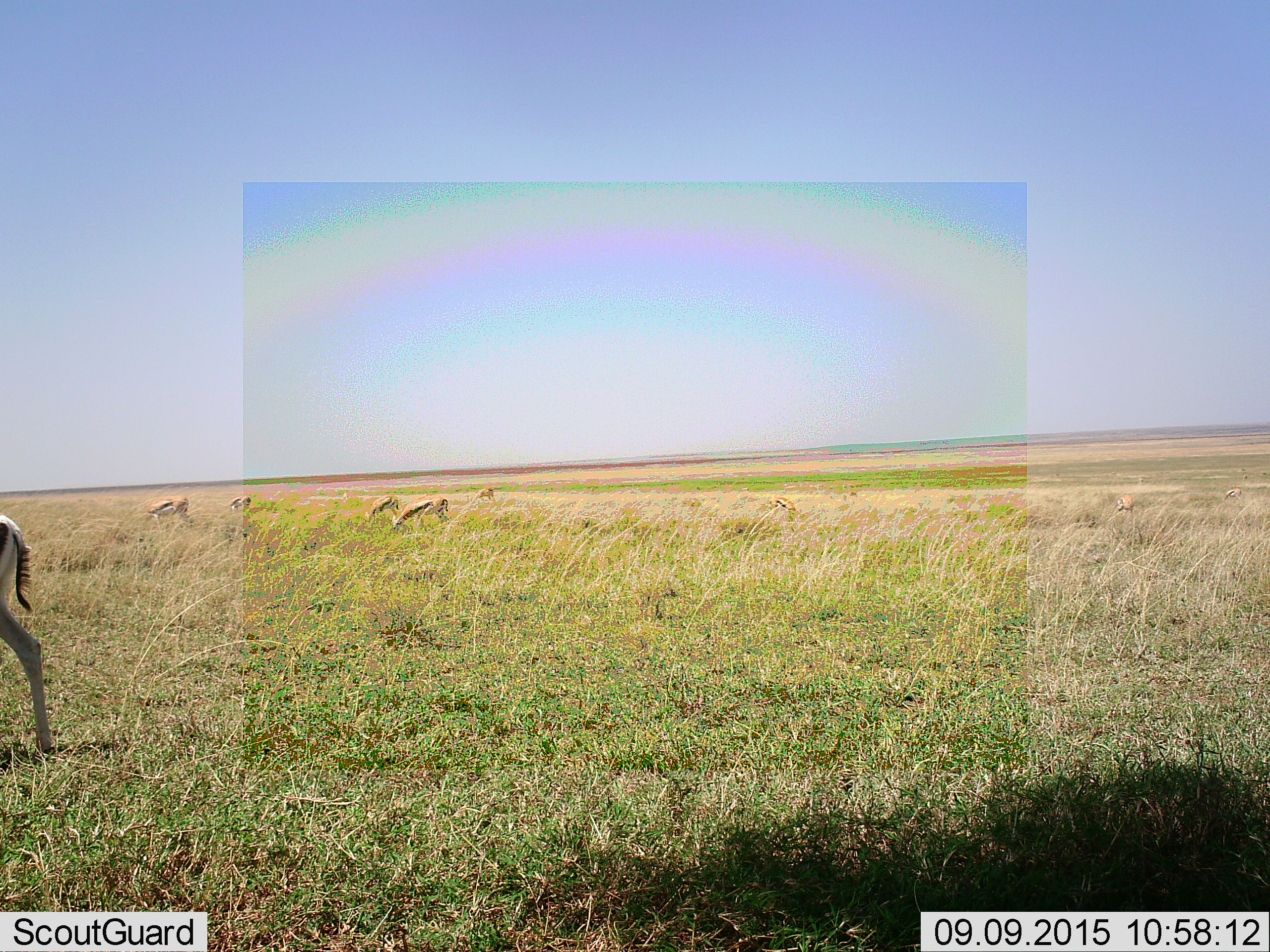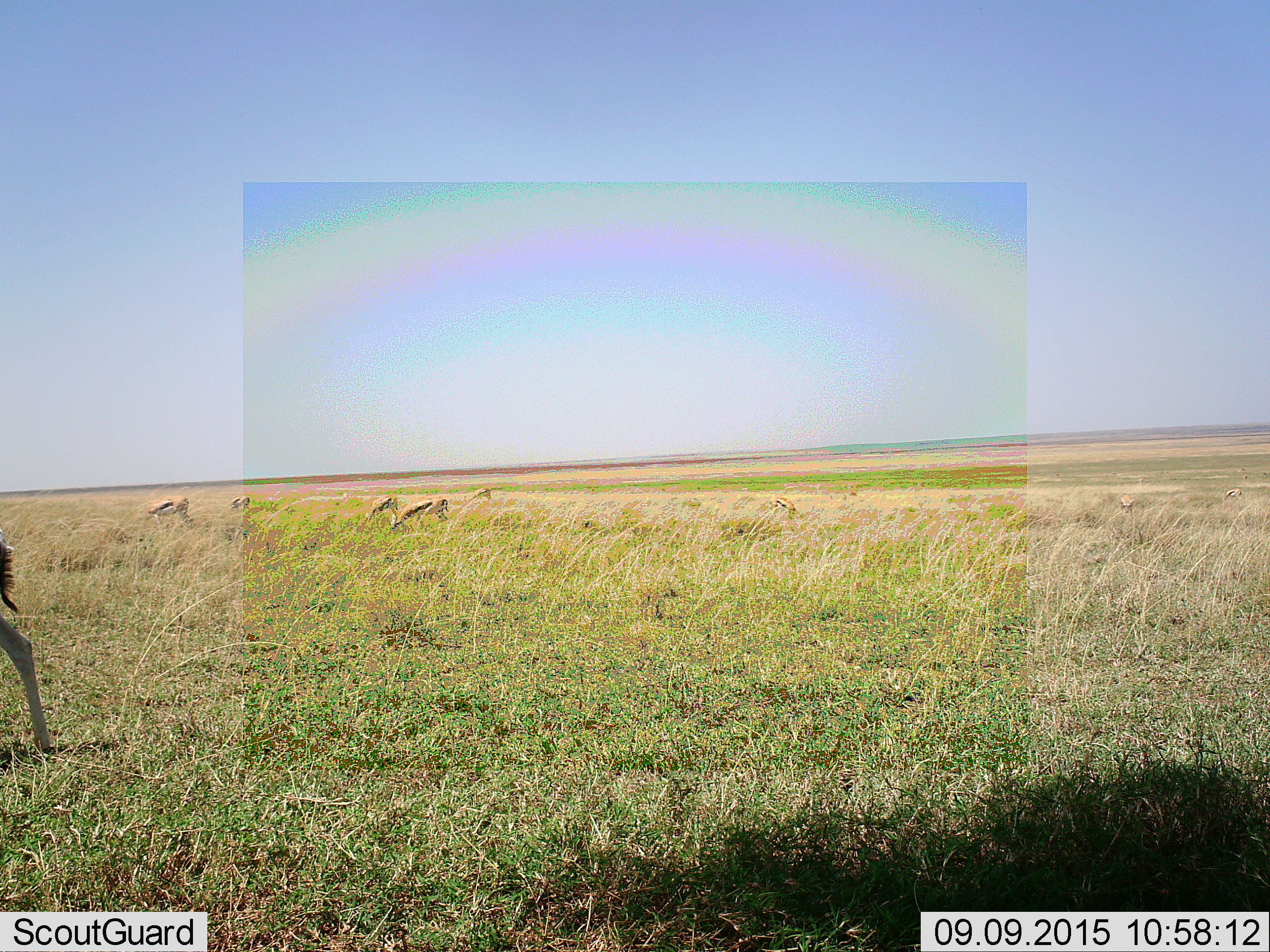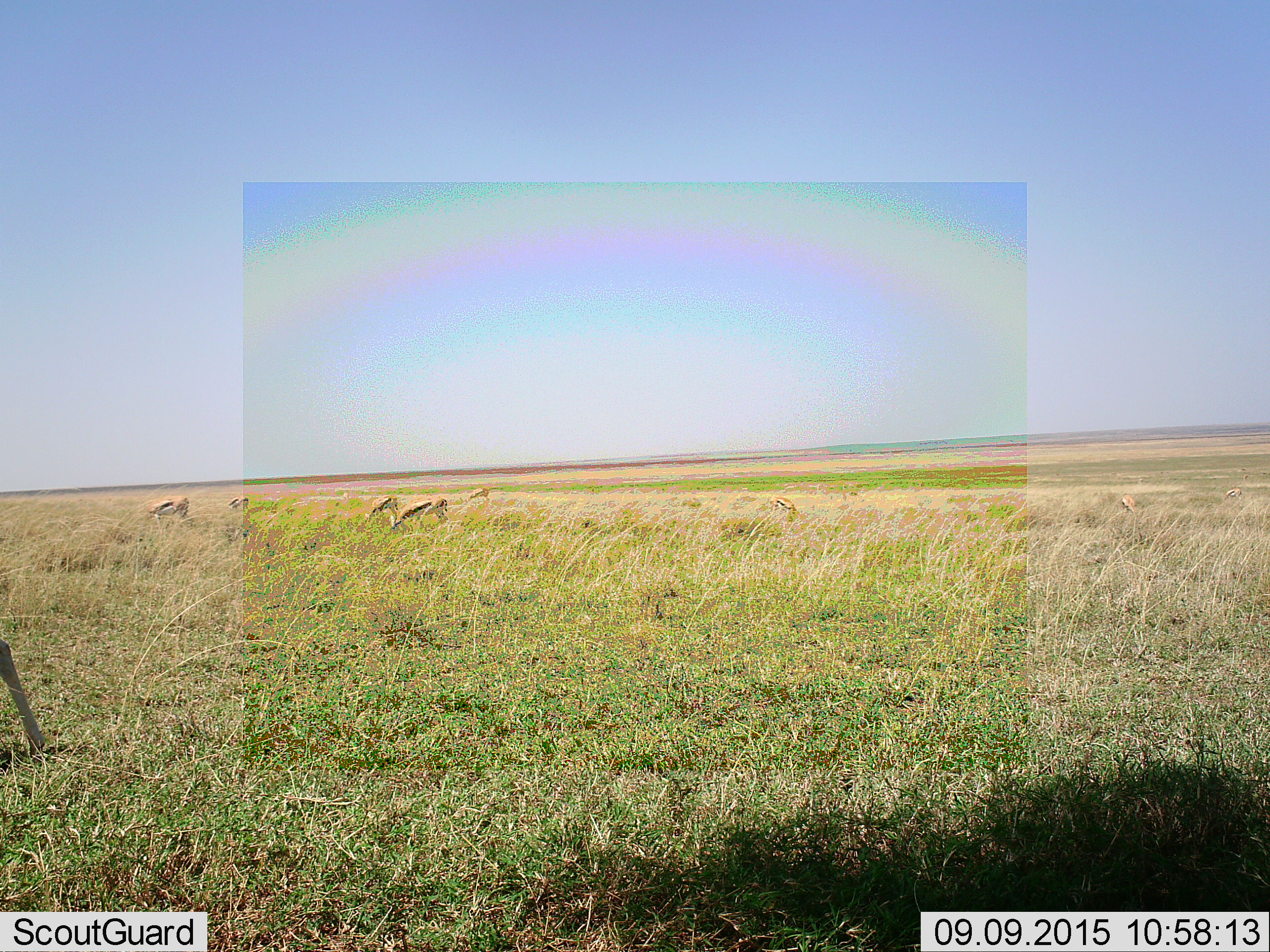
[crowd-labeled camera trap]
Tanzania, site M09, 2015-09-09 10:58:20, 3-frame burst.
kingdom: Animalia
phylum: Chordata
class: Mammalia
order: Artiodactyla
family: Bovidae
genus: Eudorcas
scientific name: Eudorcas thomsonii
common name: thomson's gazelle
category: gazellethomsons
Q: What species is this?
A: Gazellethomsons (thomson's gazelle) (Eudorcas thomsonii).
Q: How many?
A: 9.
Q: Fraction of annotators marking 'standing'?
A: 38%.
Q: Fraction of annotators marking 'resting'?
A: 0%.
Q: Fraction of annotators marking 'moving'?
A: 50%.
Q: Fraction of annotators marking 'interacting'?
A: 0%.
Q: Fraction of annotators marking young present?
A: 0%.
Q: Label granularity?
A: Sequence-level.